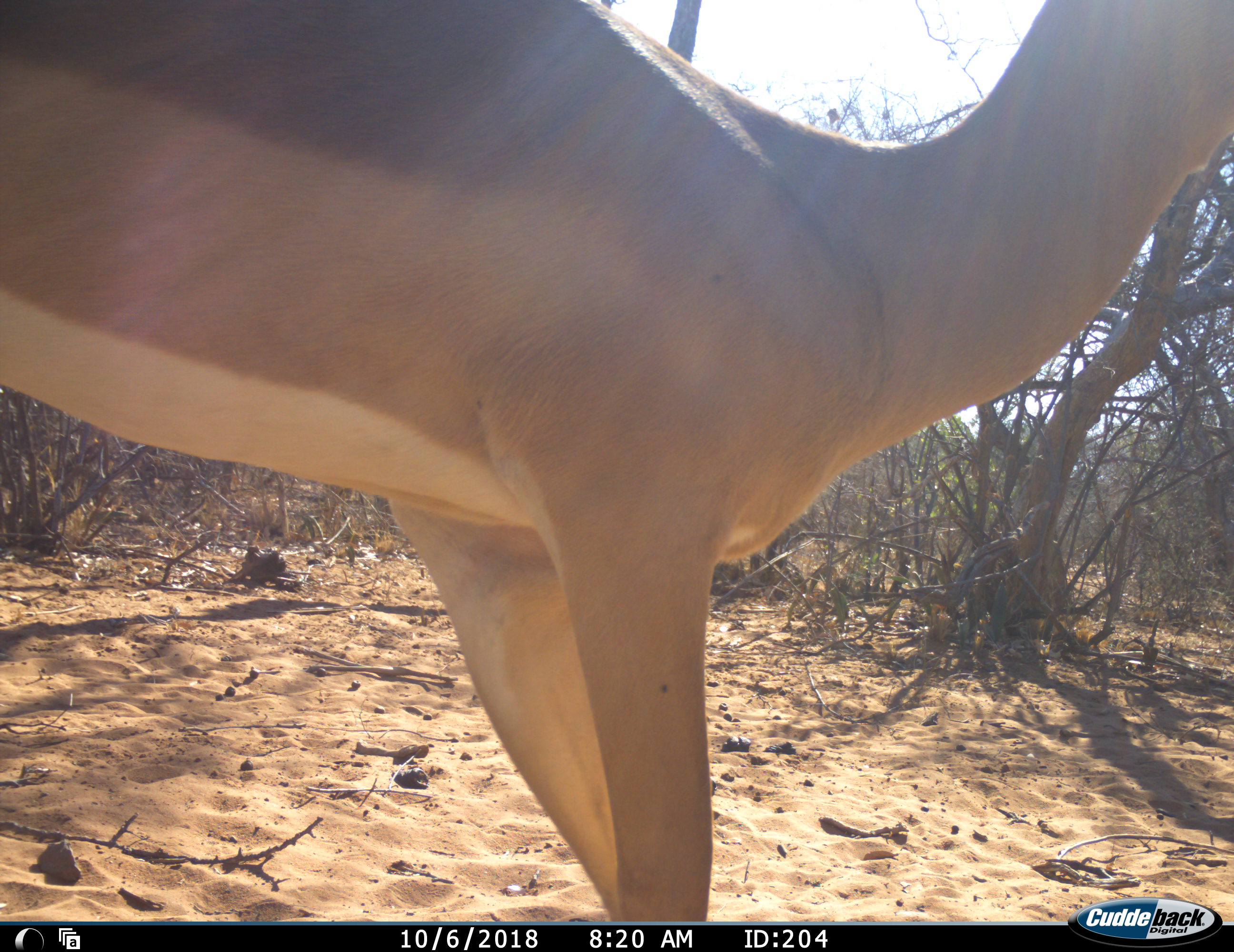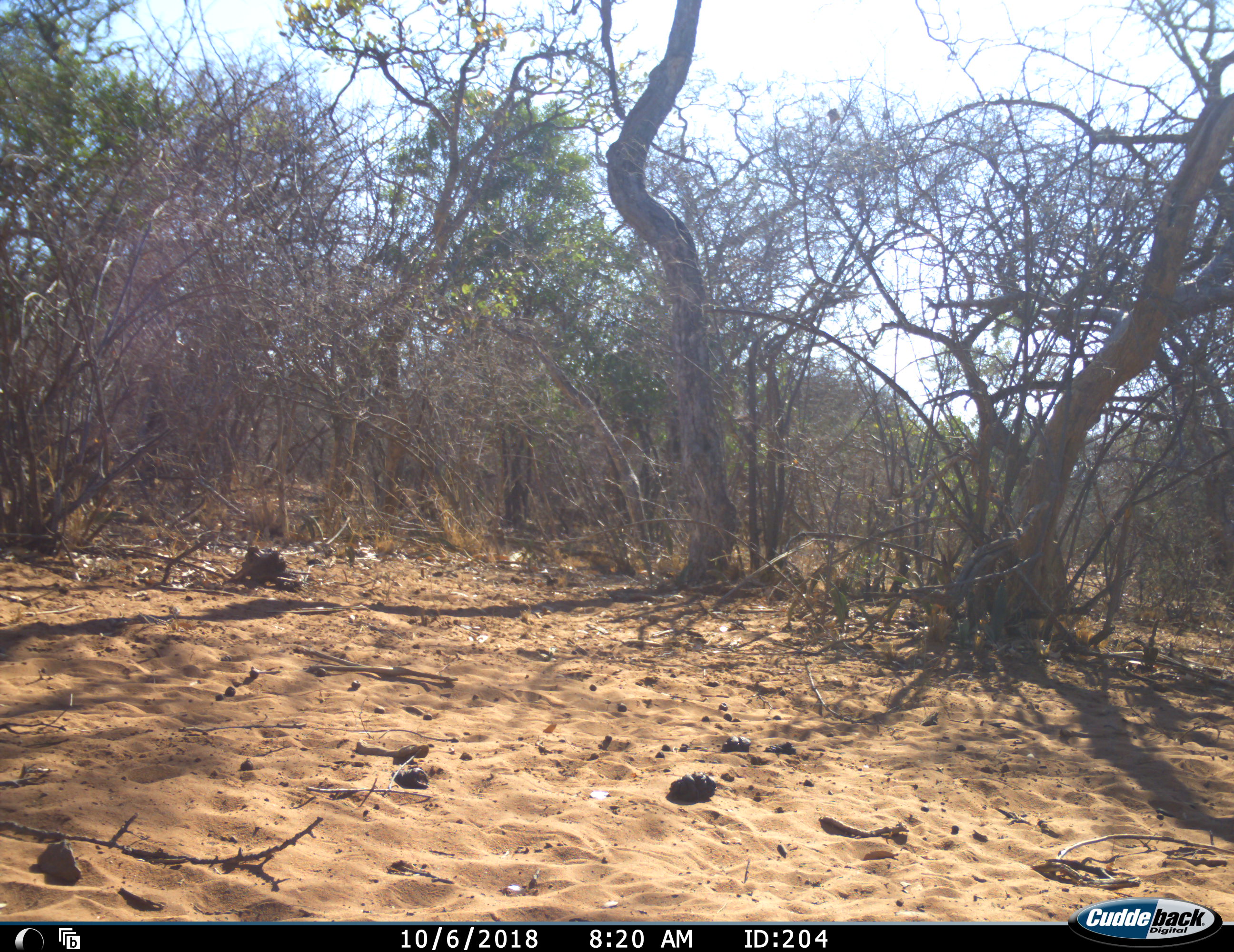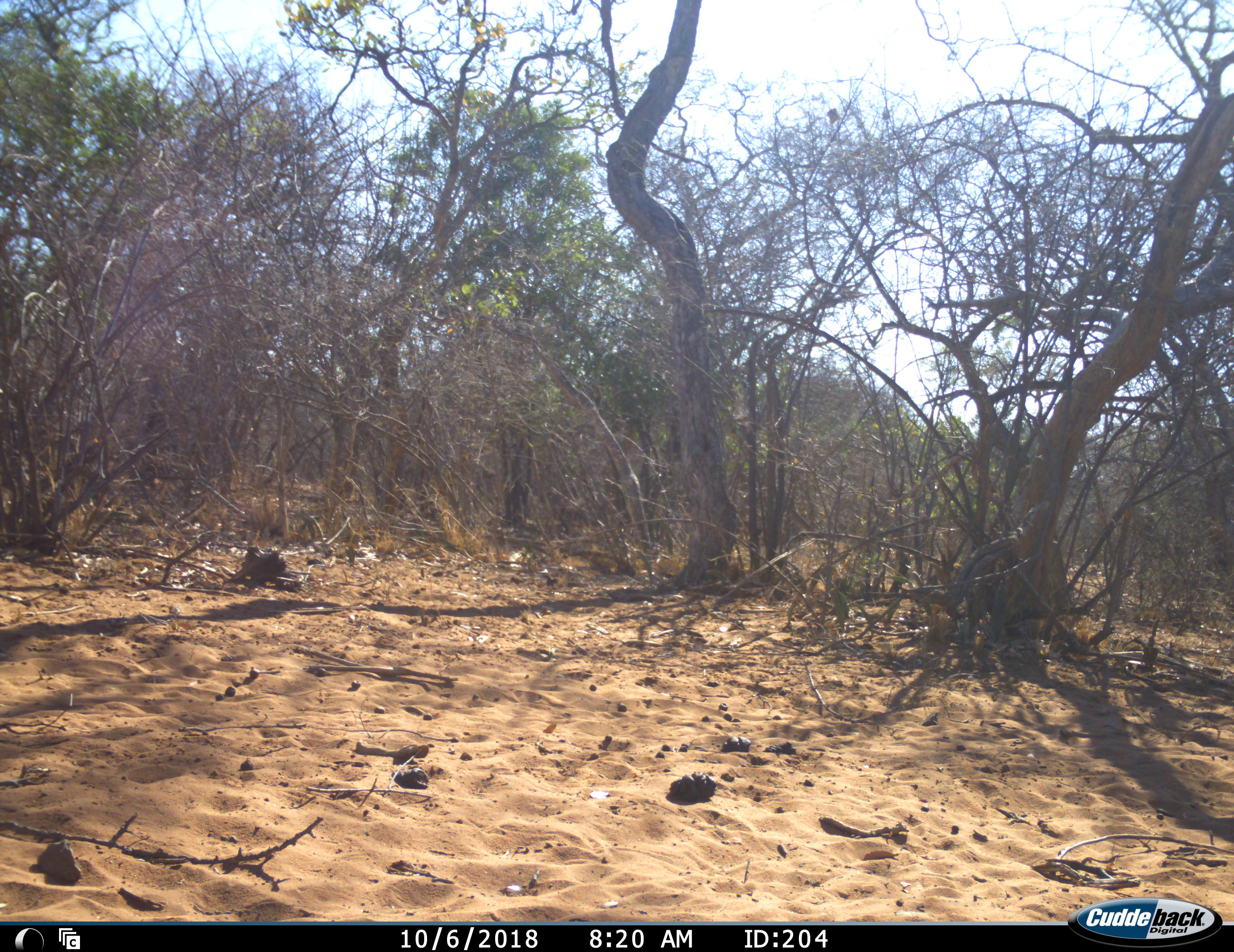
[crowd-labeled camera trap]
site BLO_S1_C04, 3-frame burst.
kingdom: Animalia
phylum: Chordata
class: Mammalia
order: Artiodactyla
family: Bovidae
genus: Aepyceros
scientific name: Aepyceros melampus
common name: impala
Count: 1.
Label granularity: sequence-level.